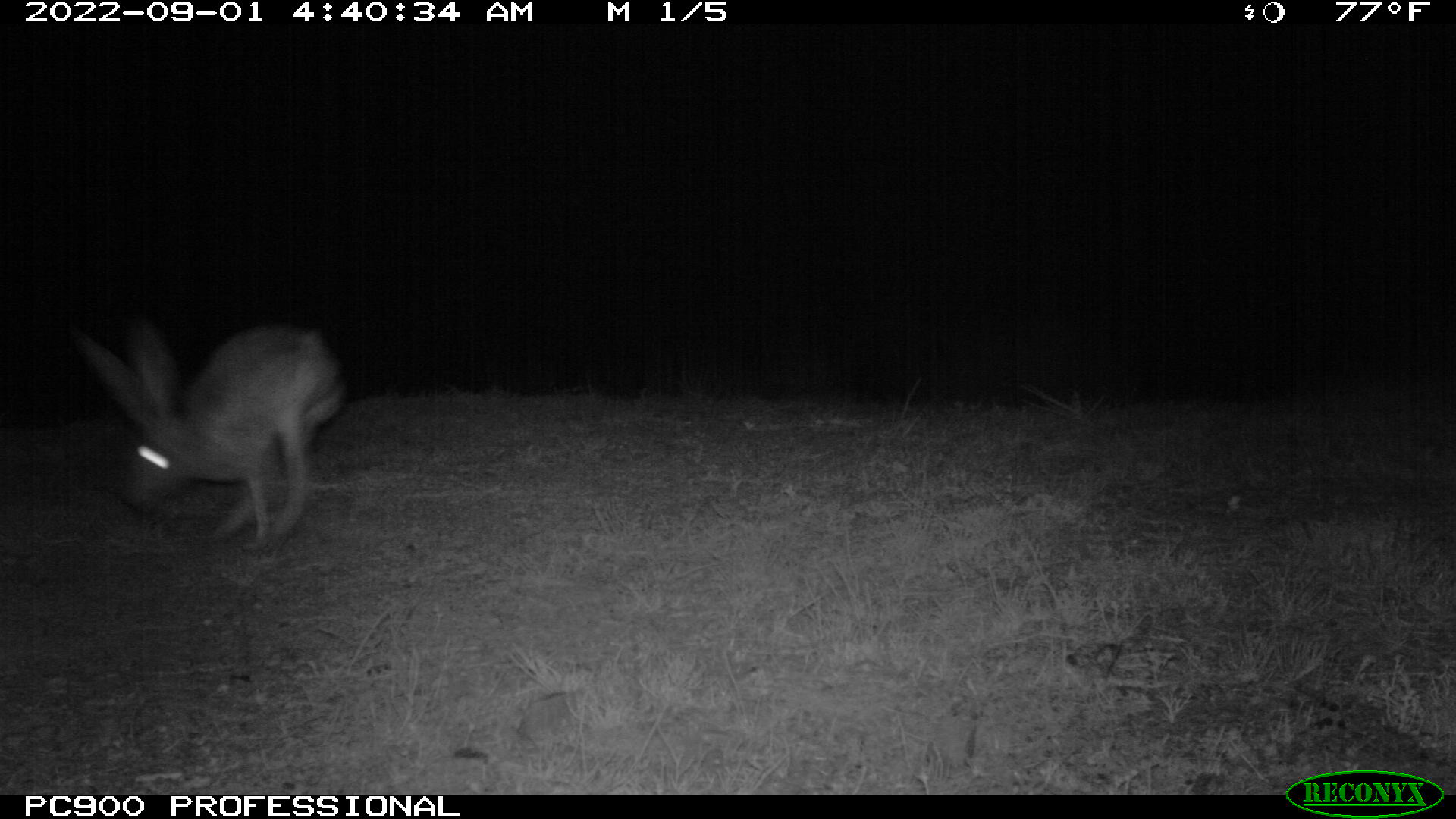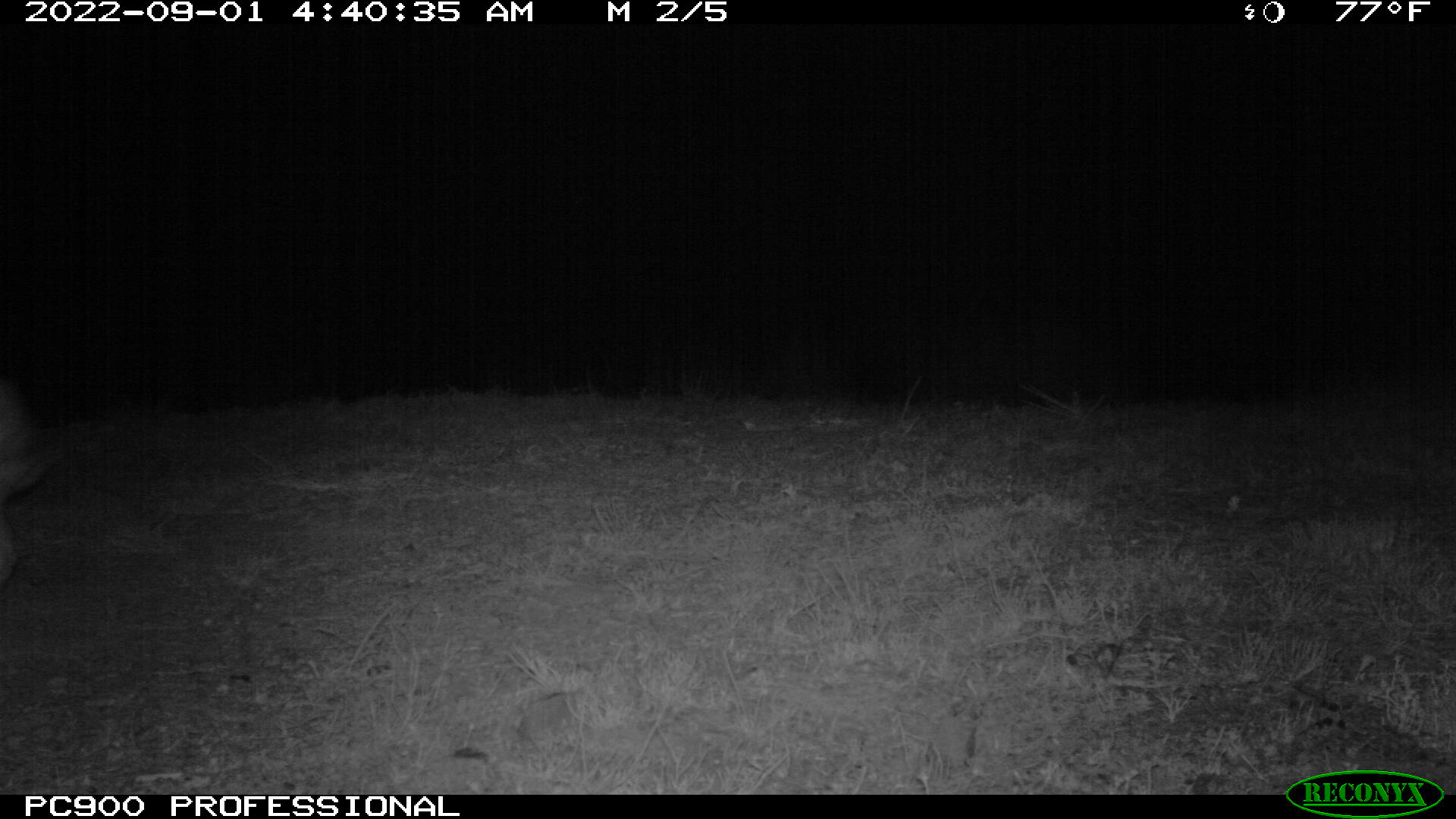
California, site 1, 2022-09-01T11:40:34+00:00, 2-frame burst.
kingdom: Animalia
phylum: Chordata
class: Mammalia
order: Lagomorpha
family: Leporidae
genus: Lepus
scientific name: Lepus californicus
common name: black-tailed jackrabbit